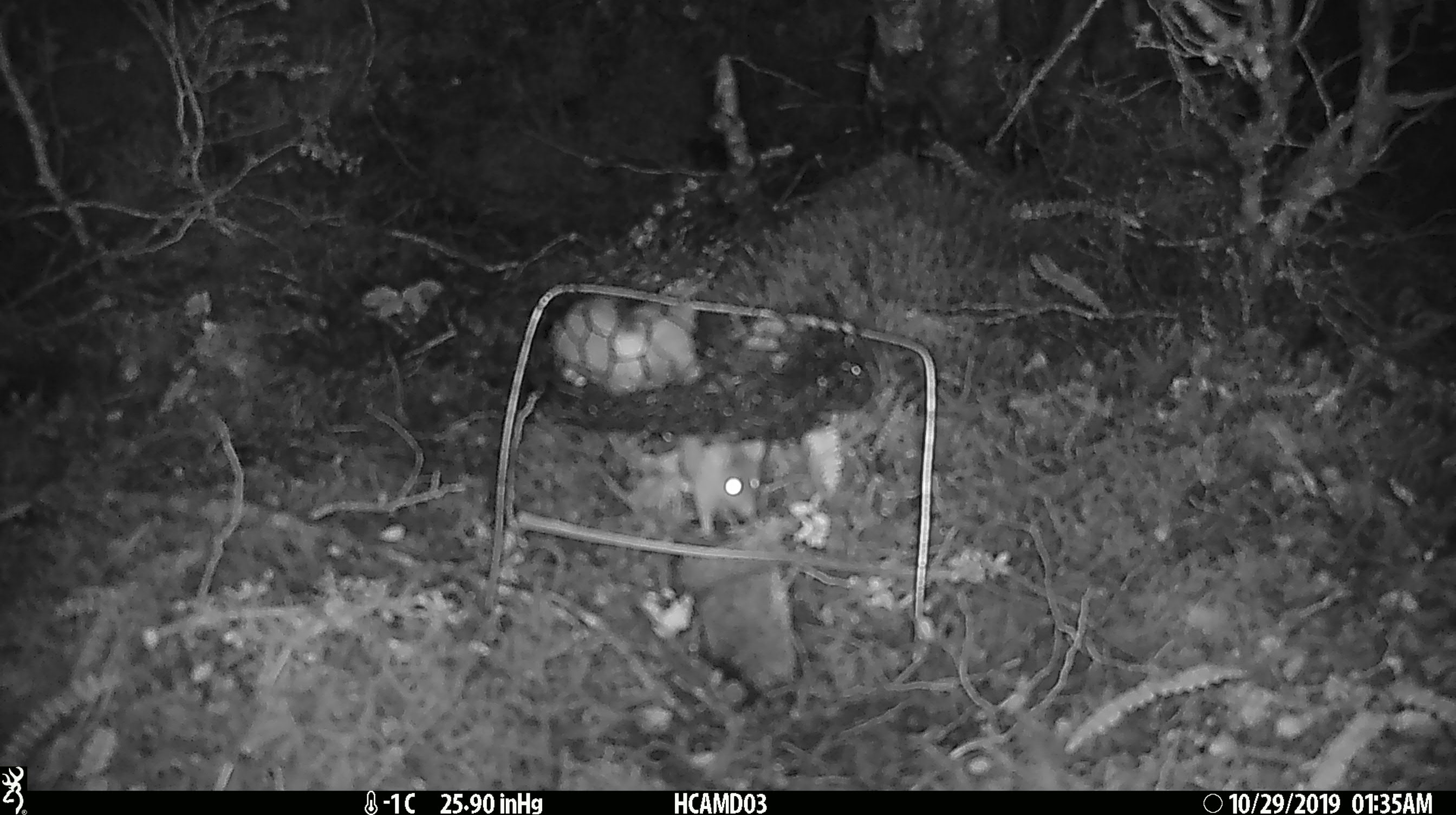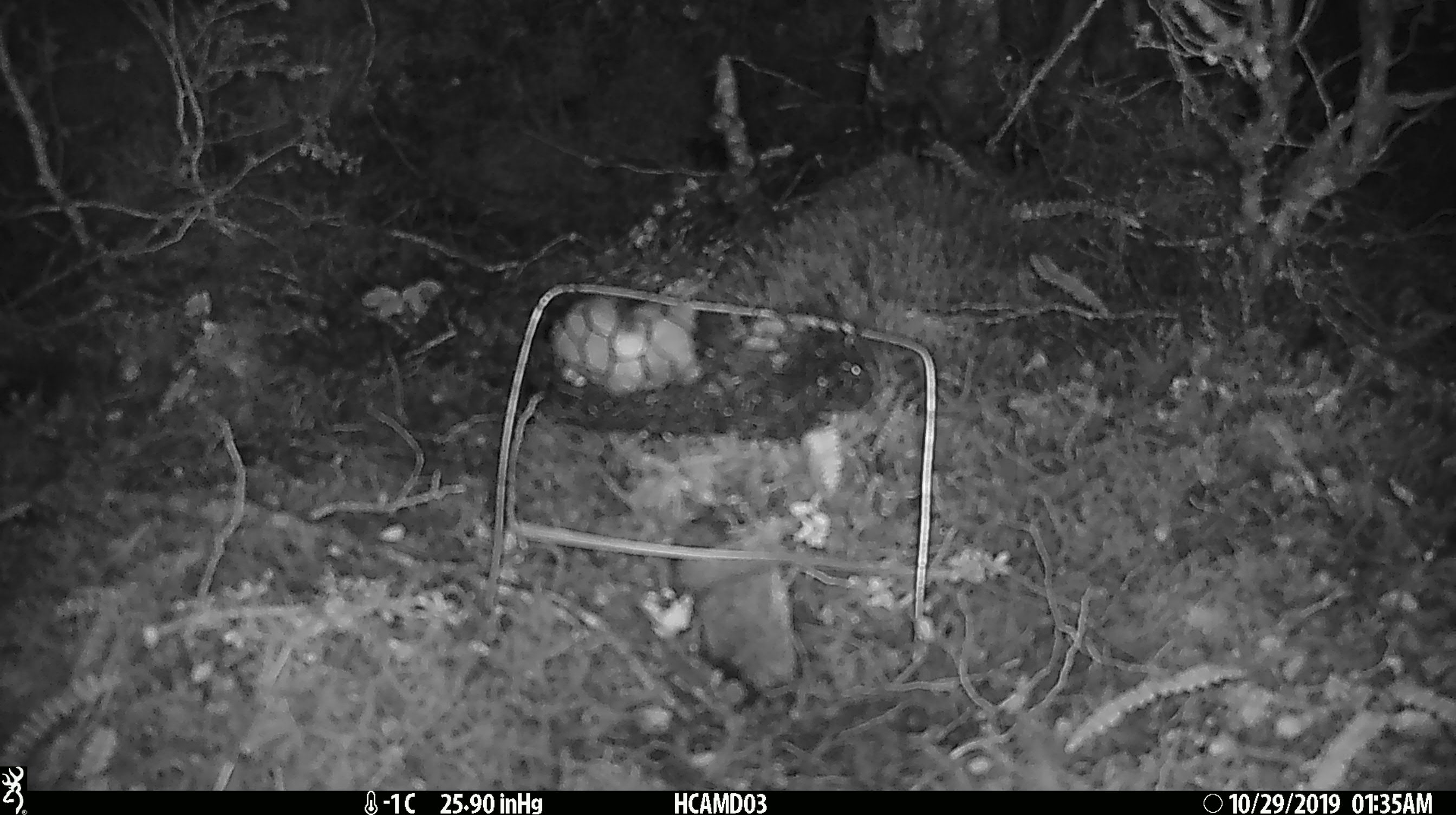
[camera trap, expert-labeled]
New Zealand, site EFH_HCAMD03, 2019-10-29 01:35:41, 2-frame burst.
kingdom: Animalia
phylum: Chordata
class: Mammalia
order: Rodentia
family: Muridae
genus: Mus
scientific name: Mus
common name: mouse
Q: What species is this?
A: Mouse (Mus).